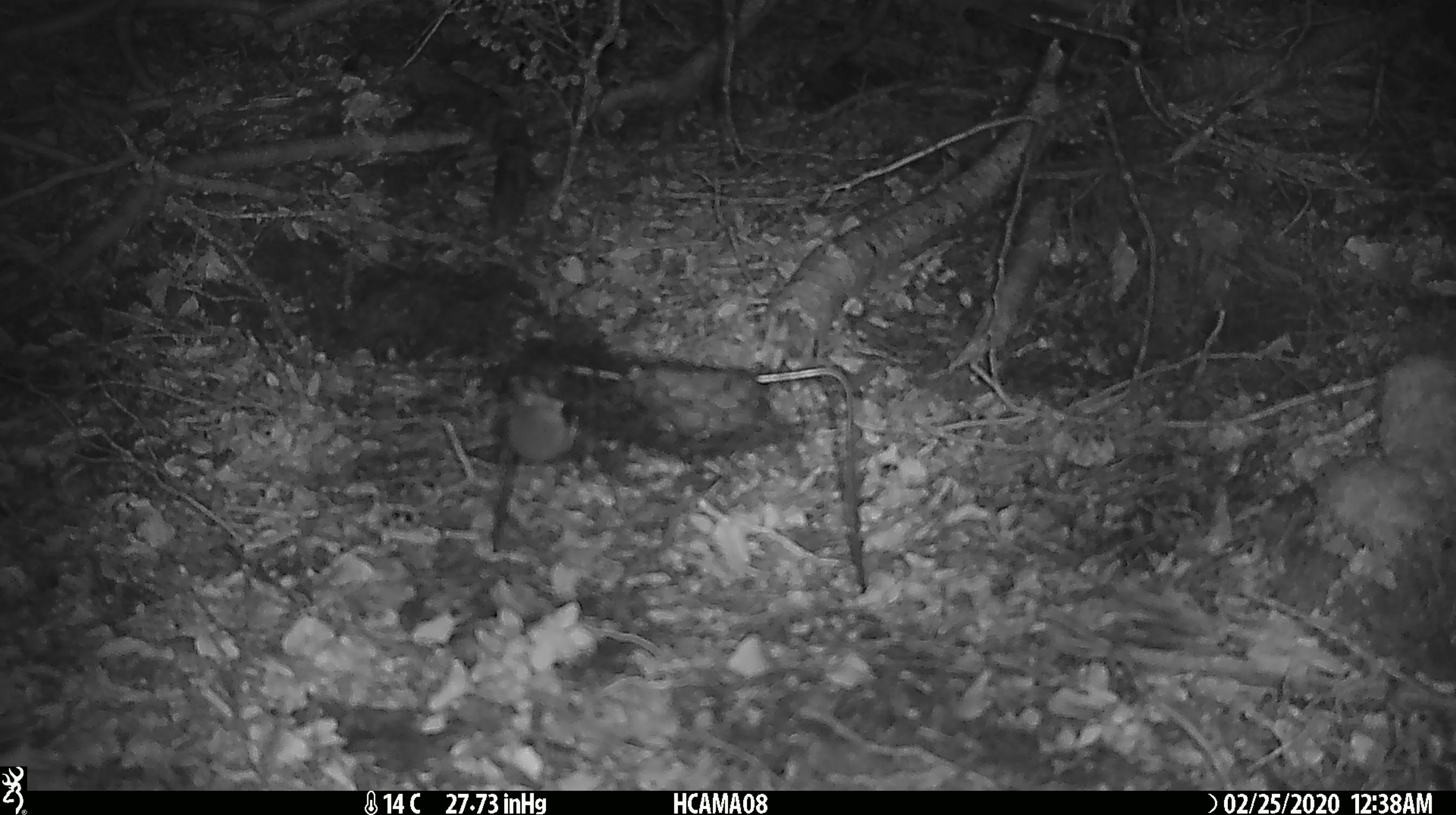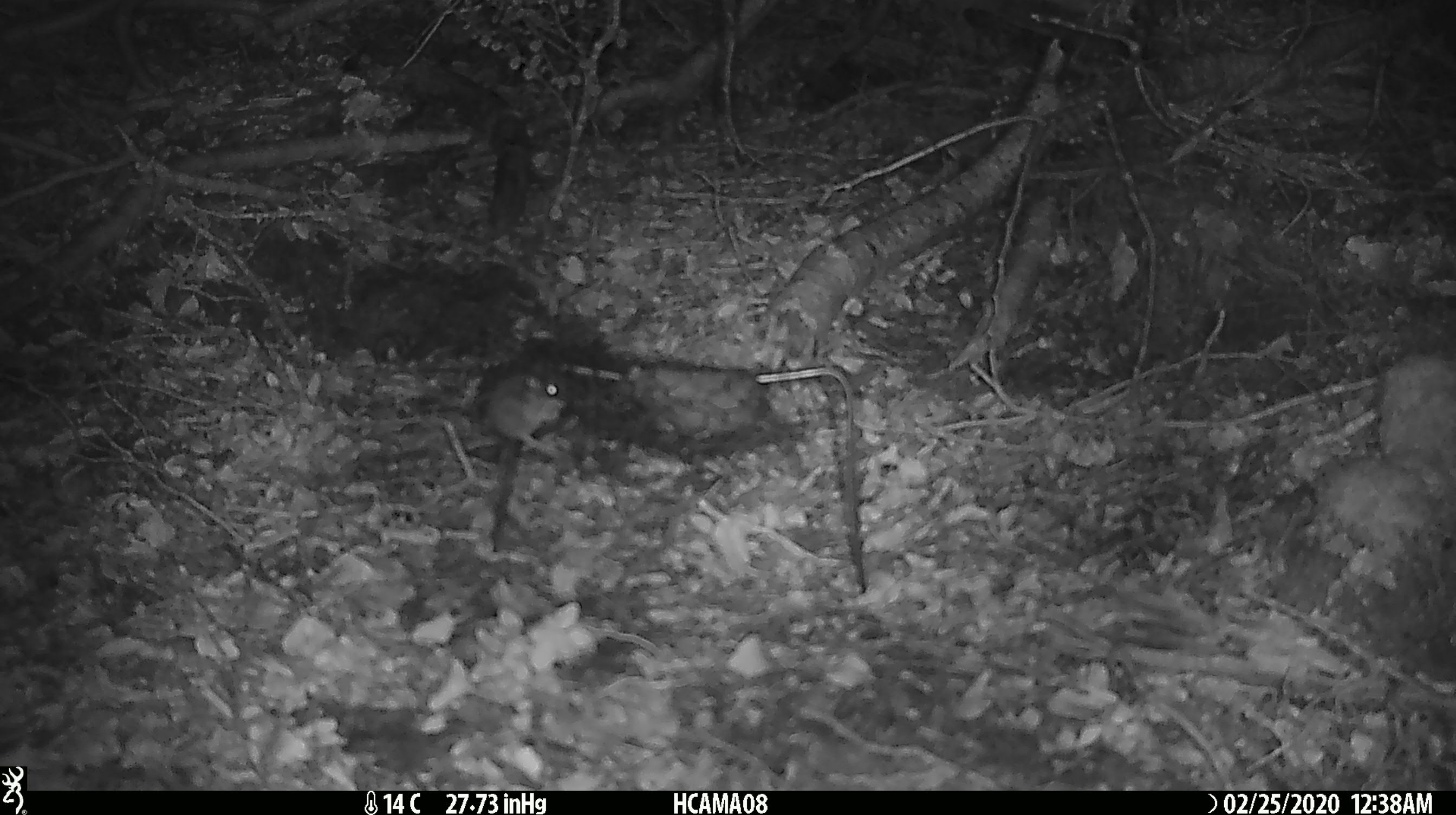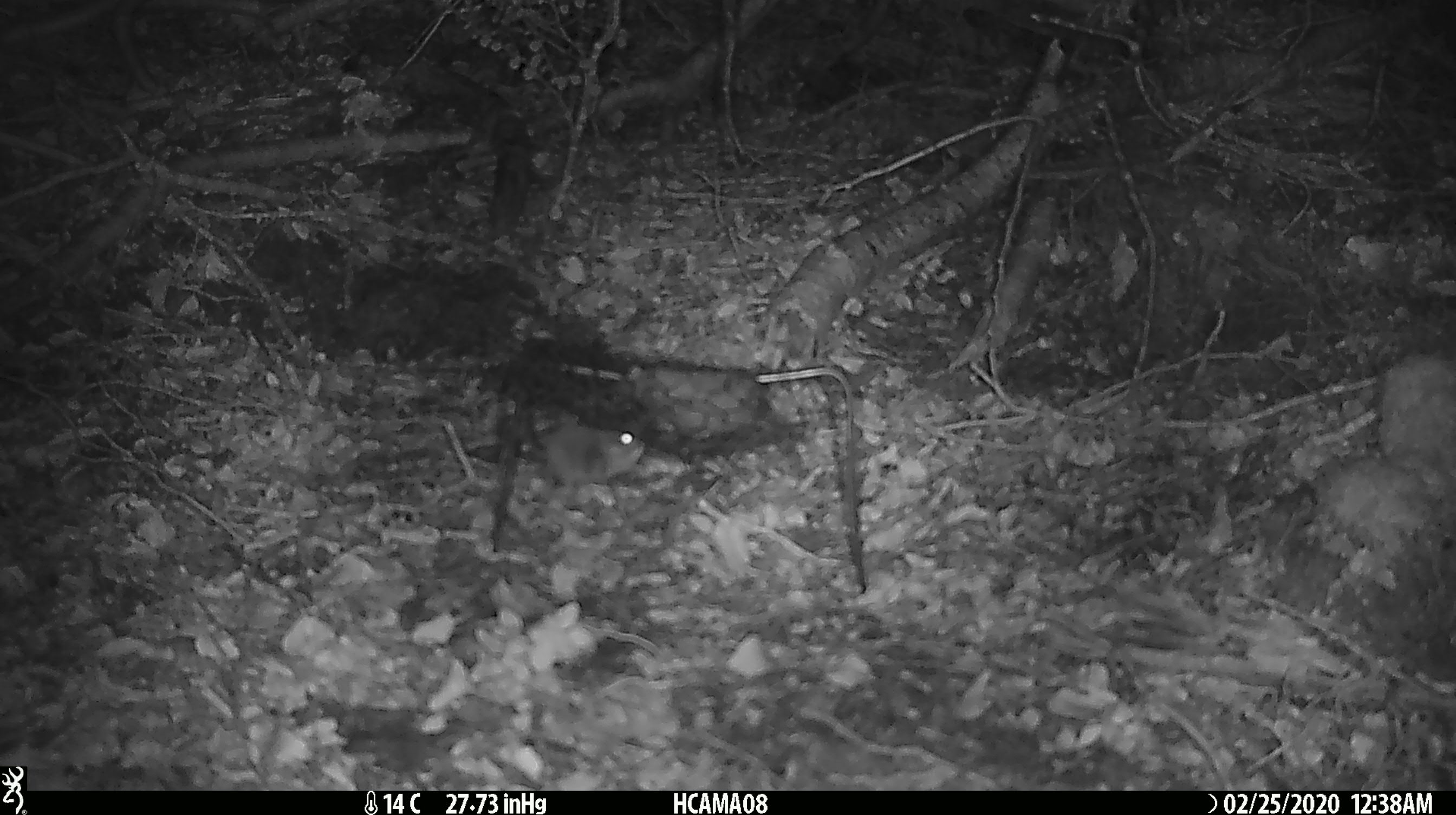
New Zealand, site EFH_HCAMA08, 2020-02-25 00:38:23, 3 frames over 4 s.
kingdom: Animalia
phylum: Chordata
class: Mammalia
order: Rodentia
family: Muridae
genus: Mus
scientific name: Mus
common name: mouse